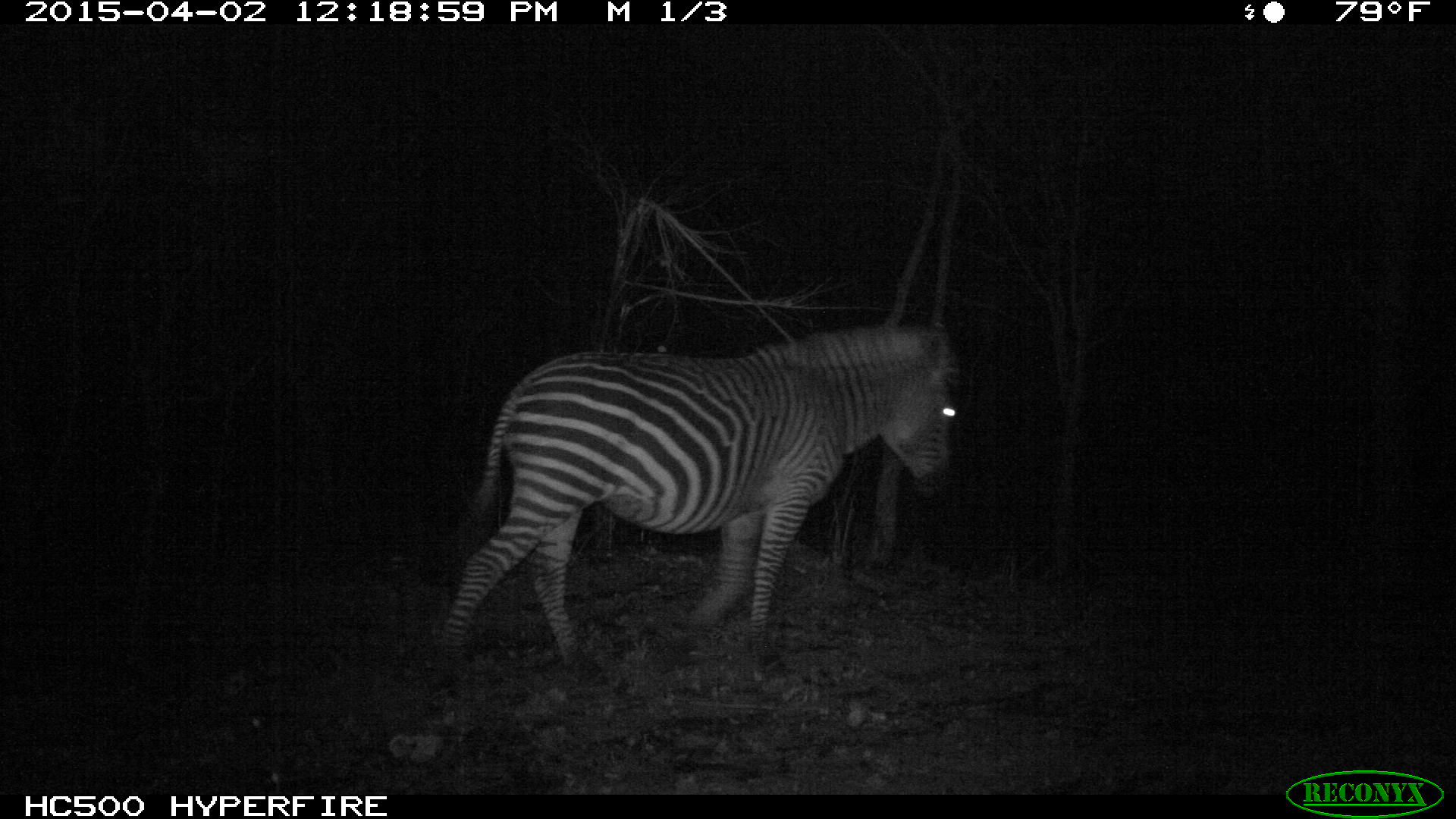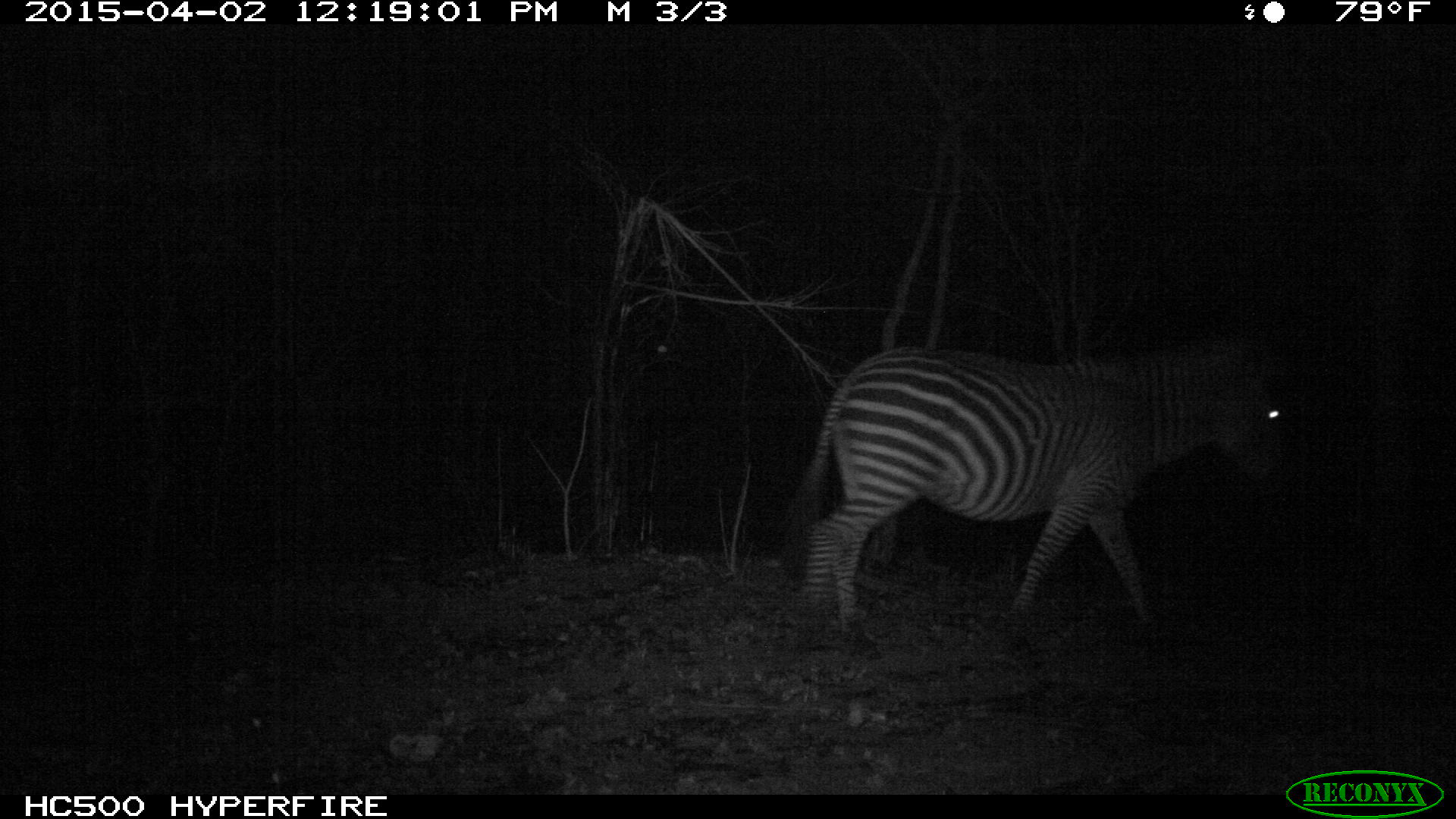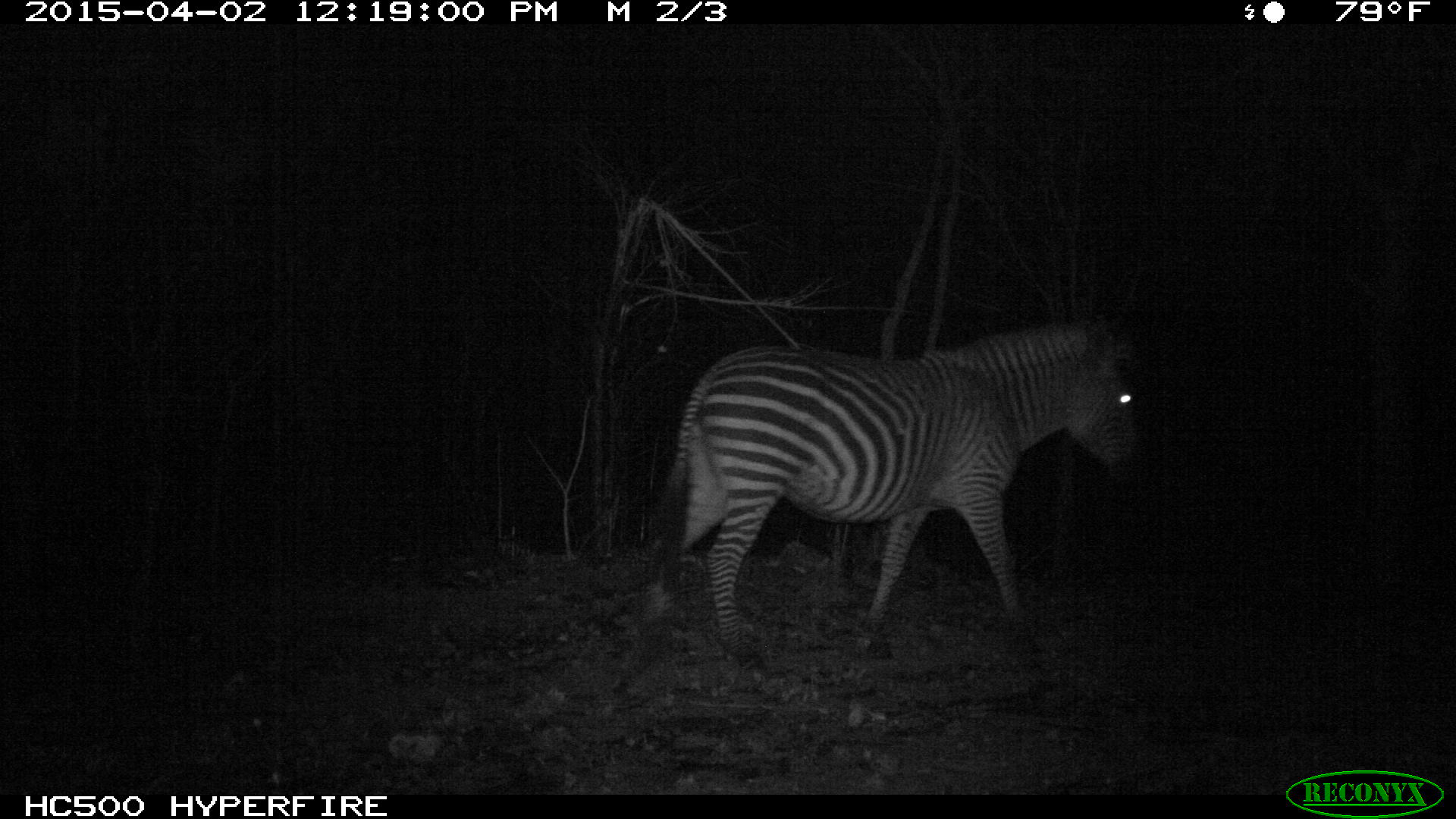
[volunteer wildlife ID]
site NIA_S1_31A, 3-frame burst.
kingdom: Animalia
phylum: Chordata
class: Mammalia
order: Perissodactyla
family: Equidae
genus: Equus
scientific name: Equus quagga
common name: plains zebra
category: zebraplains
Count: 1.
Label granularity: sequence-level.